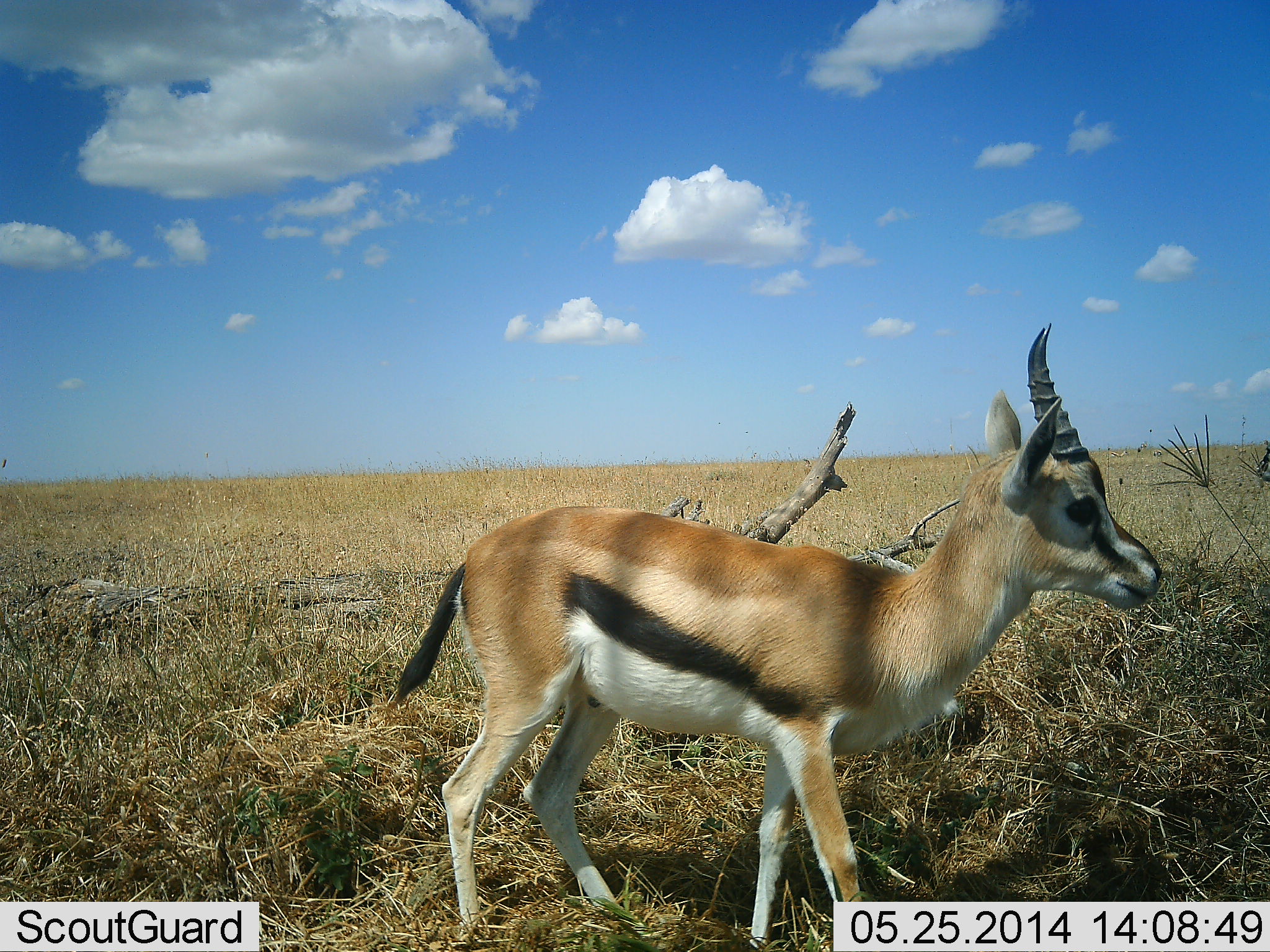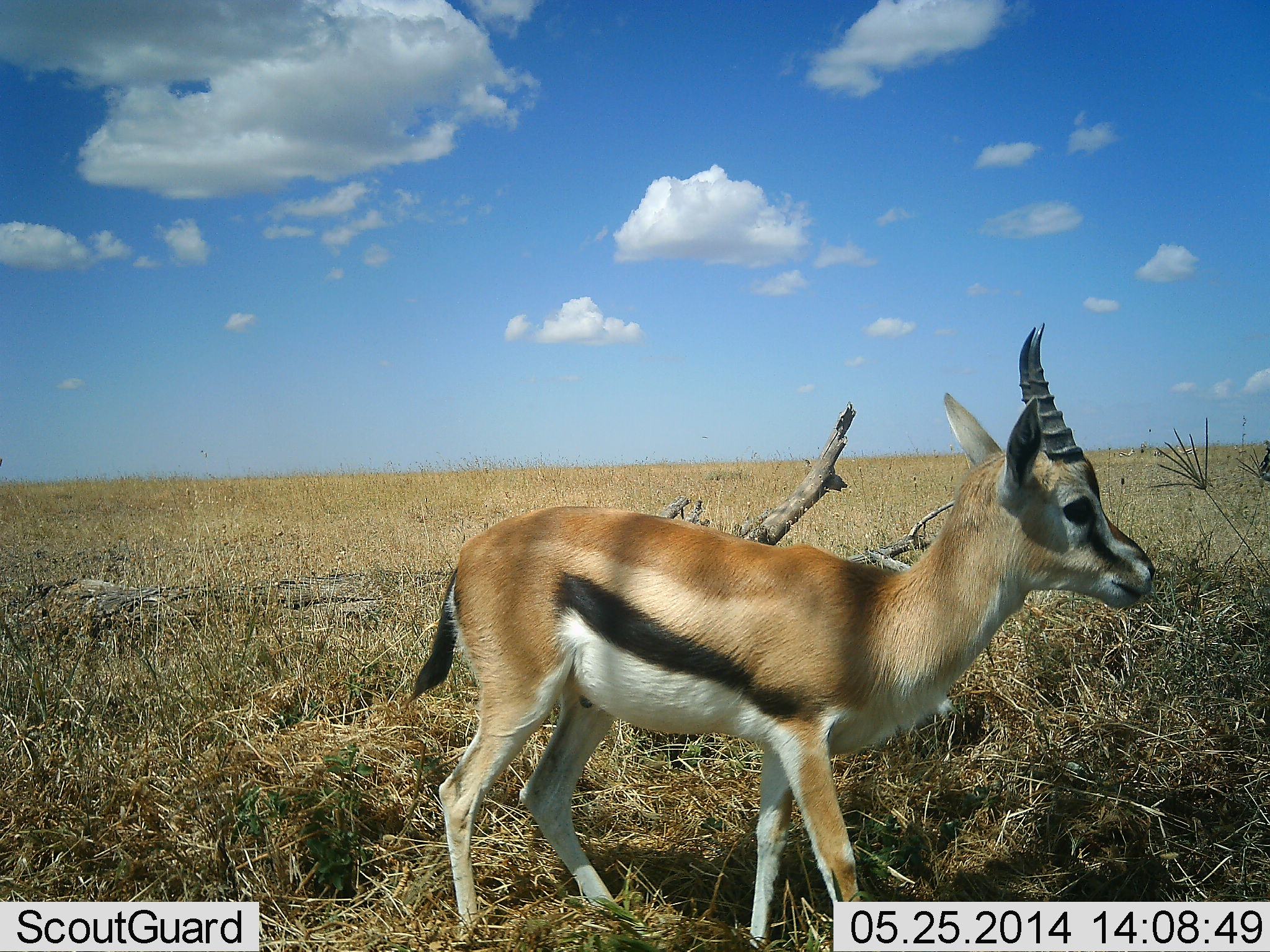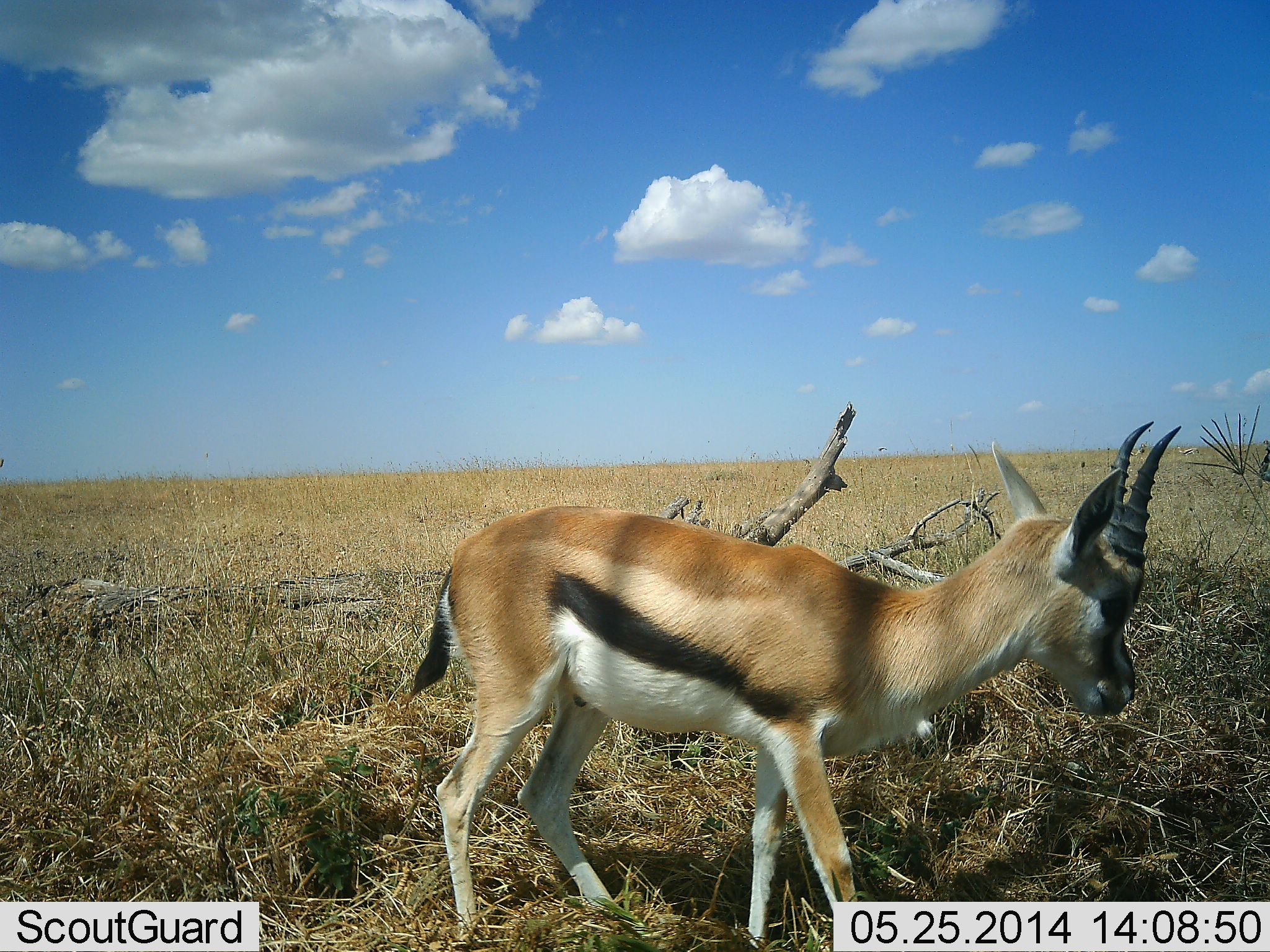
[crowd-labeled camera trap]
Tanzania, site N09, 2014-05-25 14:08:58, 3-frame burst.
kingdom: Animalia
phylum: Chordata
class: Mammalia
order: Artiodactyla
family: Bovidae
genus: Eudorcas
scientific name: Eudorcas thomsonii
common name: thomson's gazelle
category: gazellethomsons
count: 1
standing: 90%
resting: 0%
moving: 10%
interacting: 0%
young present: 10%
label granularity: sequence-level